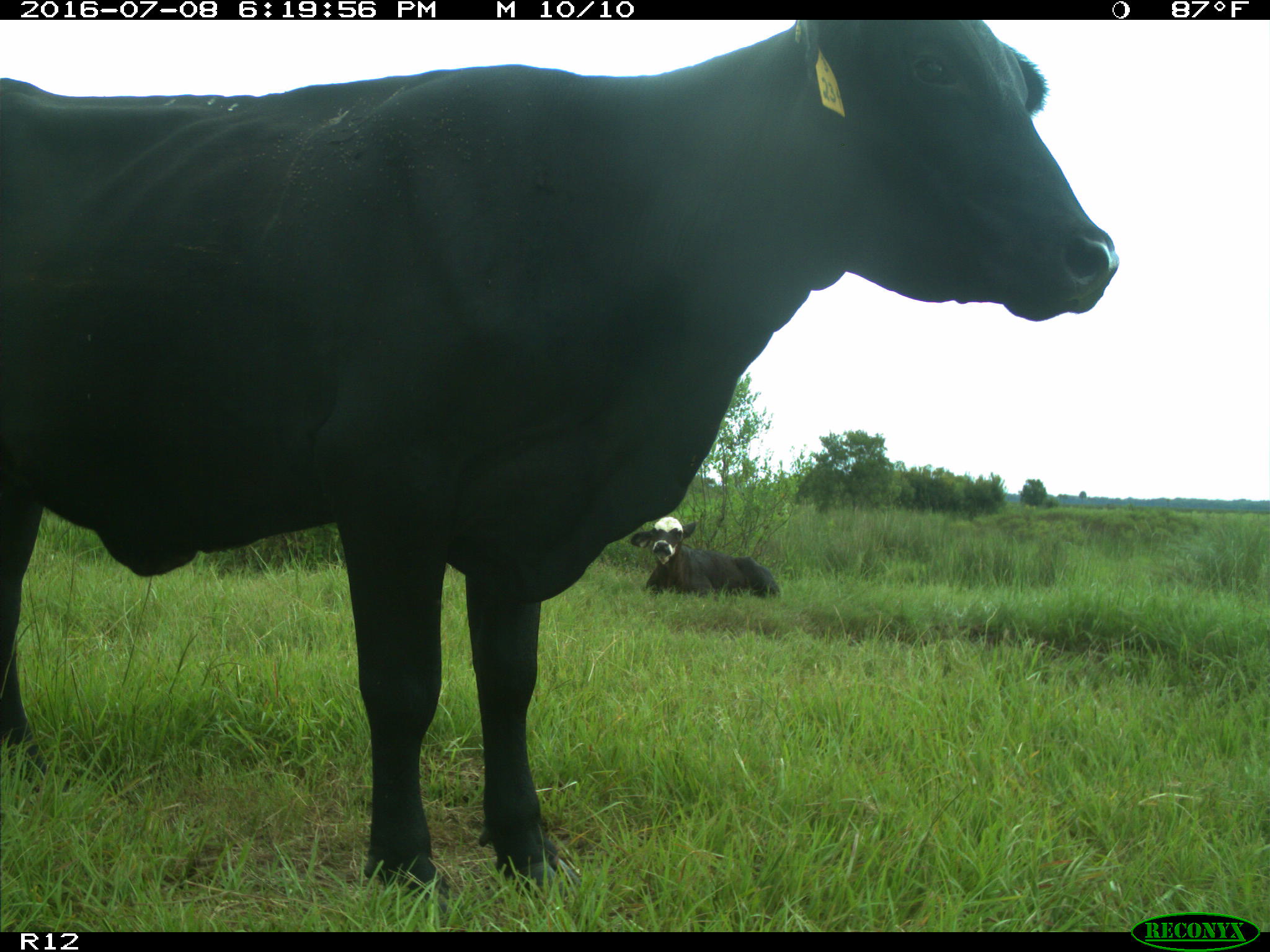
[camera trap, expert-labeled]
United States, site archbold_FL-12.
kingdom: Animalia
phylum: Chordata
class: Mammalia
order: Artiodactyla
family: Bovidae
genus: Bos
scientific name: Bos taurus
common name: domestic cow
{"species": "Bos taurus (domestic cow)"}